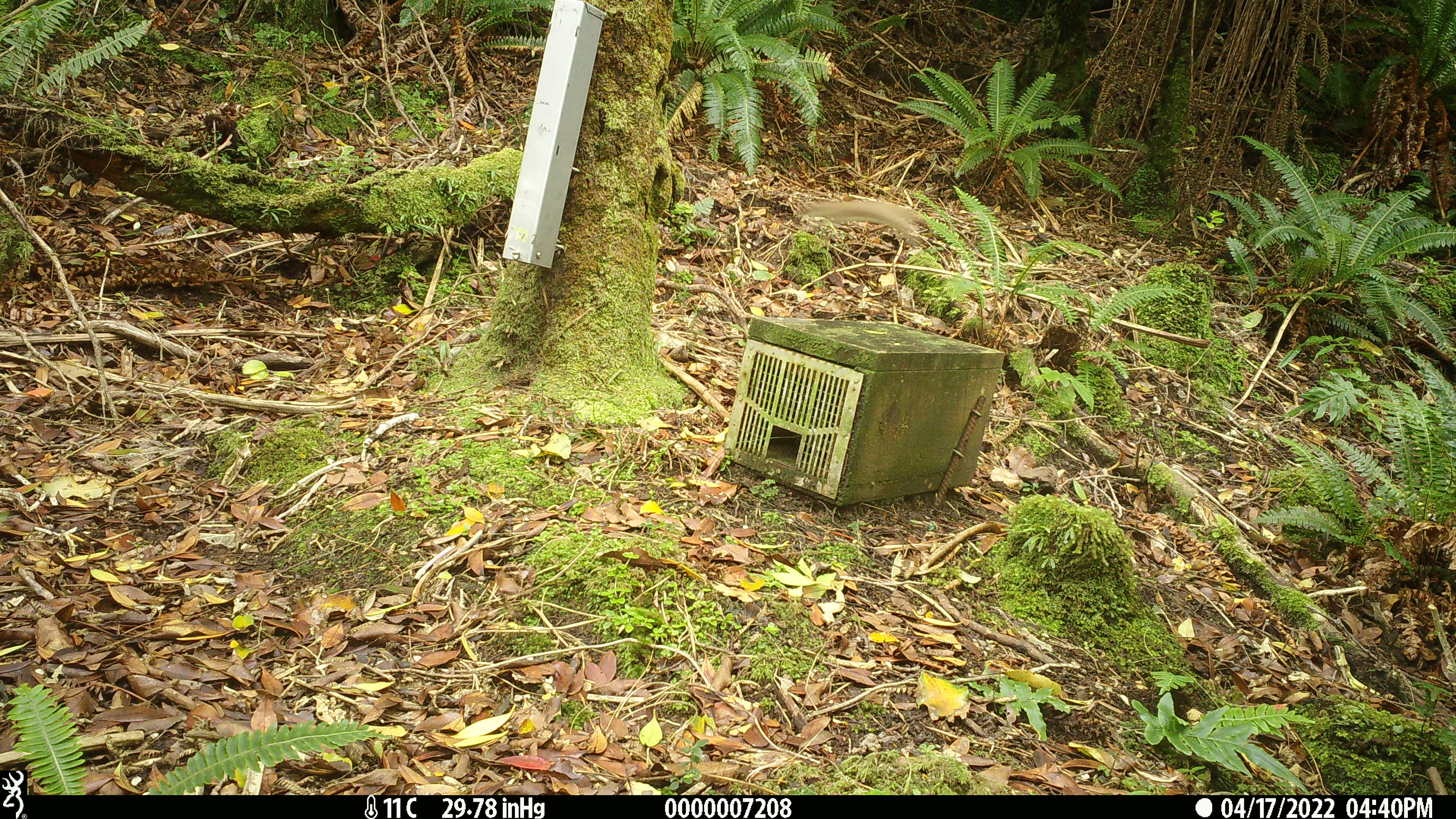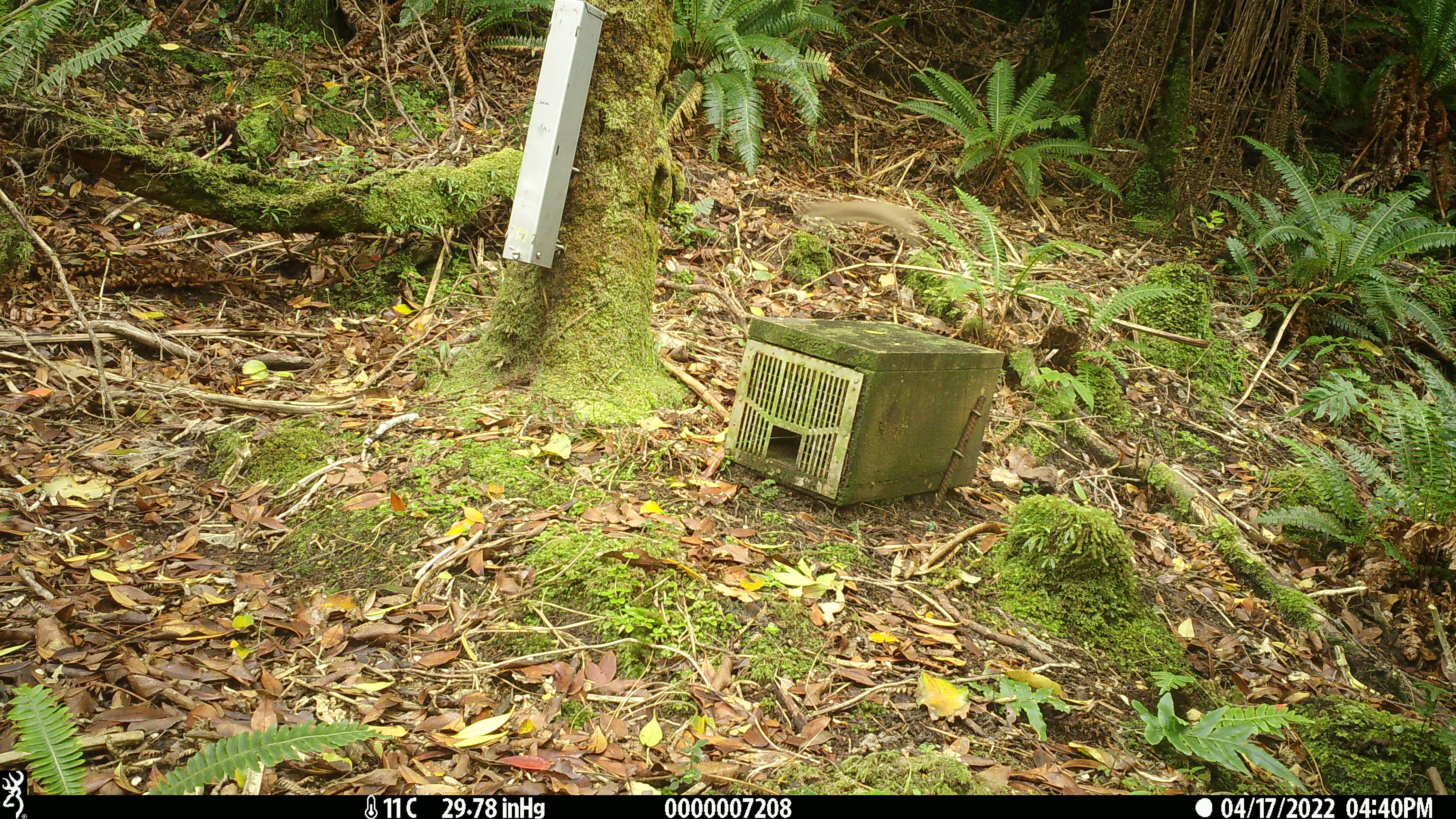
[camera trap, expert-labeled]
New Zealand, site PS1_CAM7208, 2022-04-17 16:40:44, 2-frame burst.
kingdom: Animalia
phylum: Chordata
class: Mammalia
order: Carnivora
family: Mustelidae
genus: Mustela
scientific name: Mustela erminea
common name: stoat